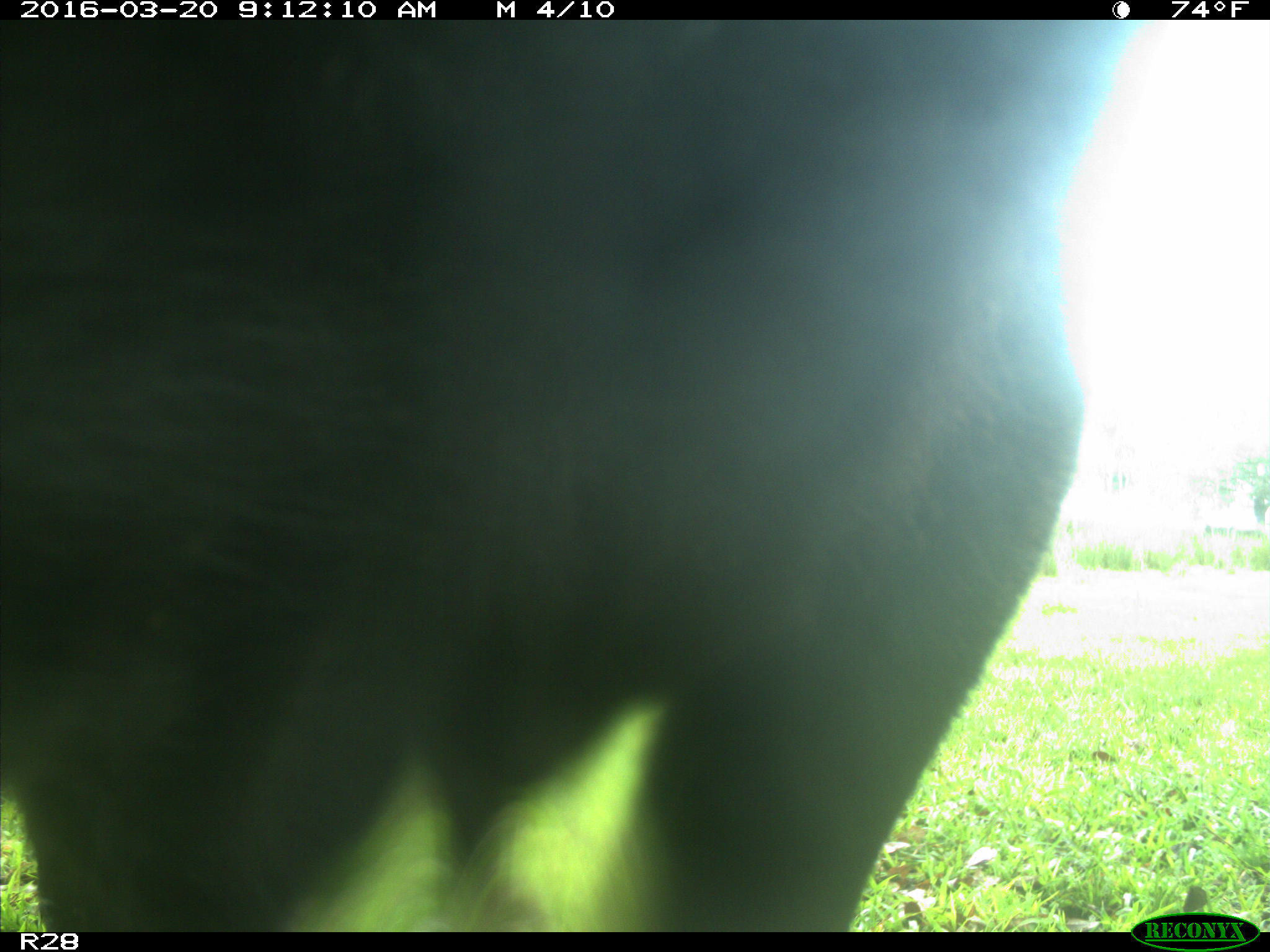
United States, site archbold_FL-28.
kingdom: Animalia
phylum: Chordata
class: Mammalia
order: Artiodactyla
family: Bovidae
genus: Bos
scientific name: Bos taurus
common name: domestic cow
Bos taurus (domestic cow).